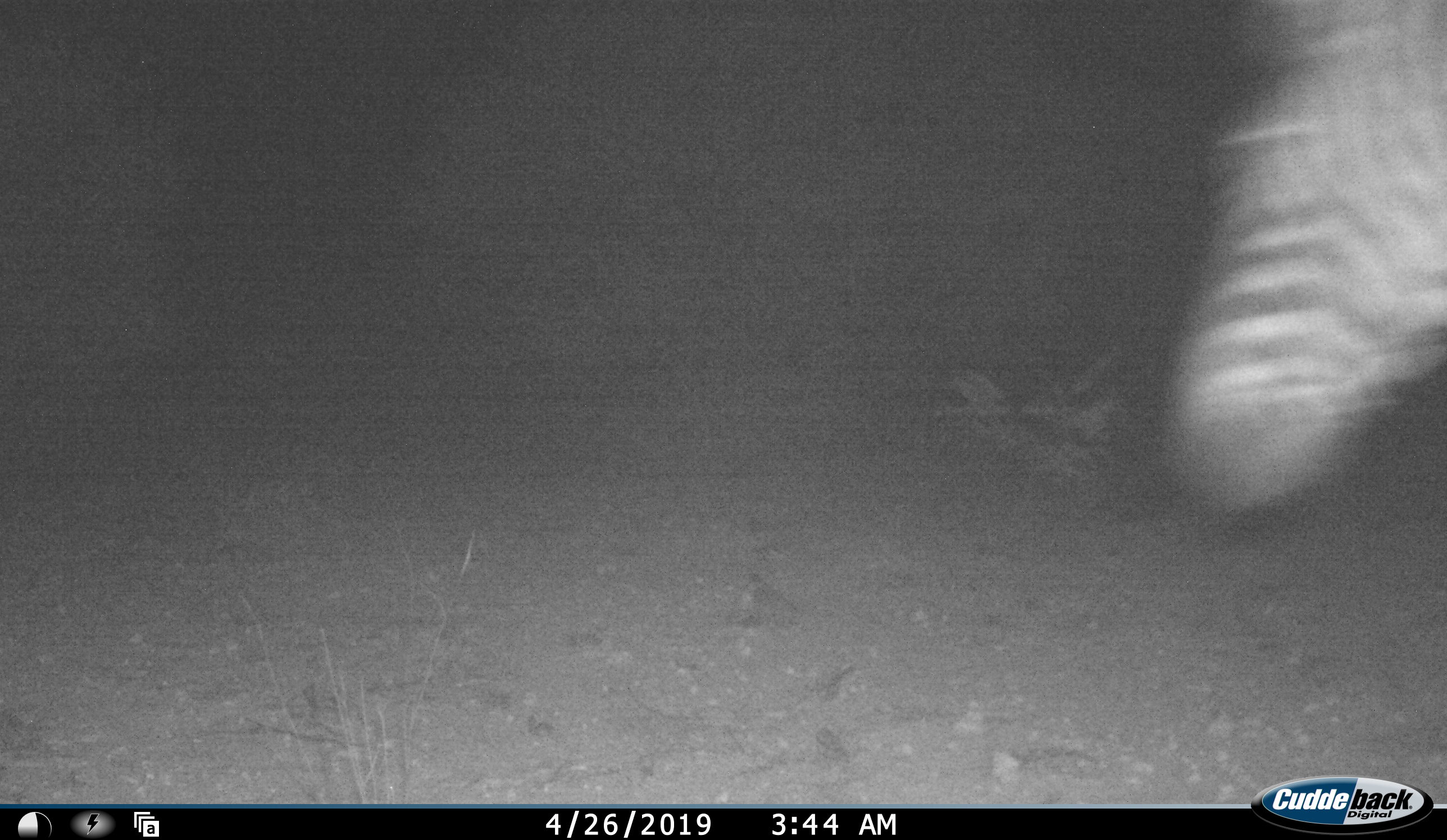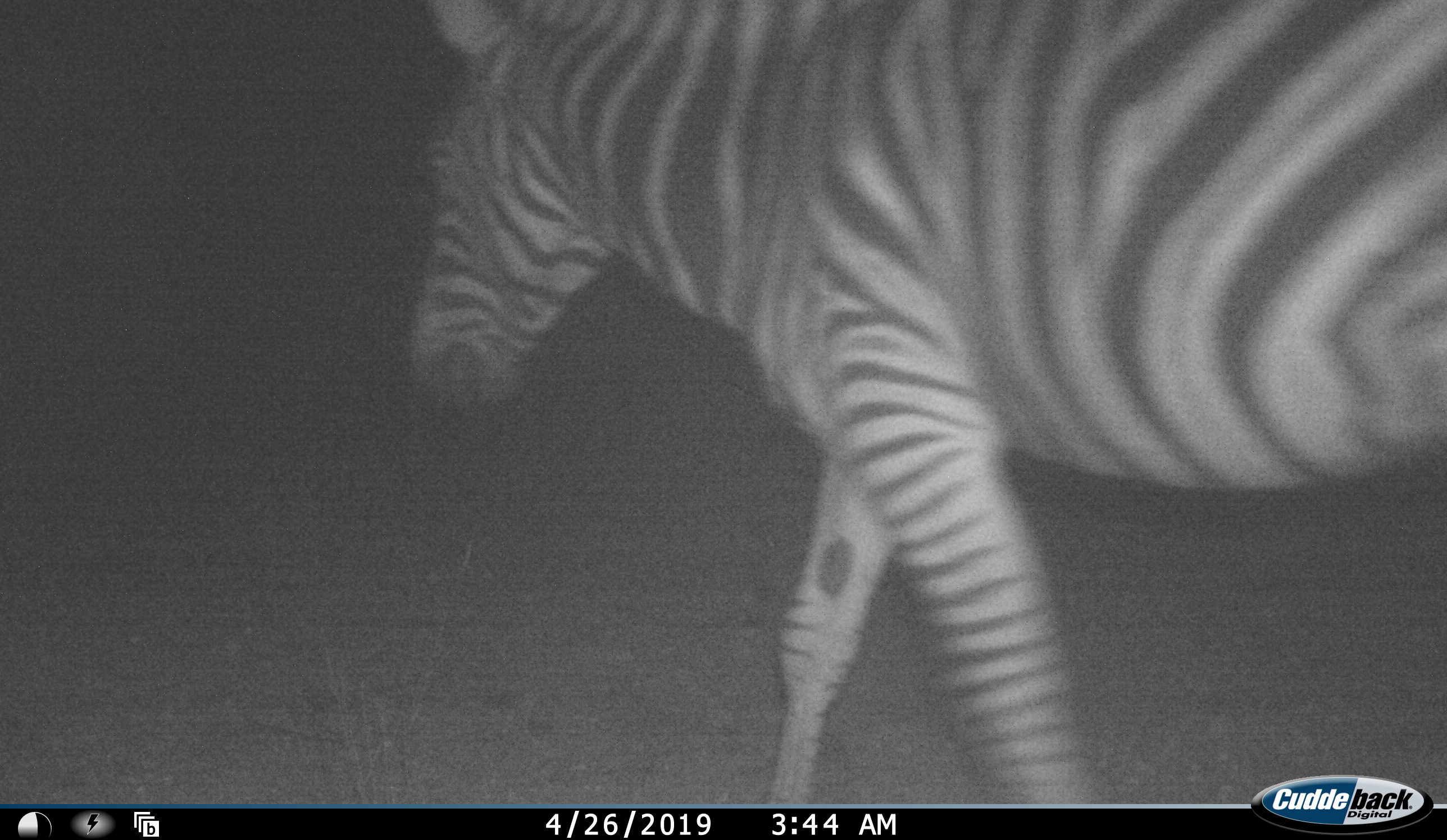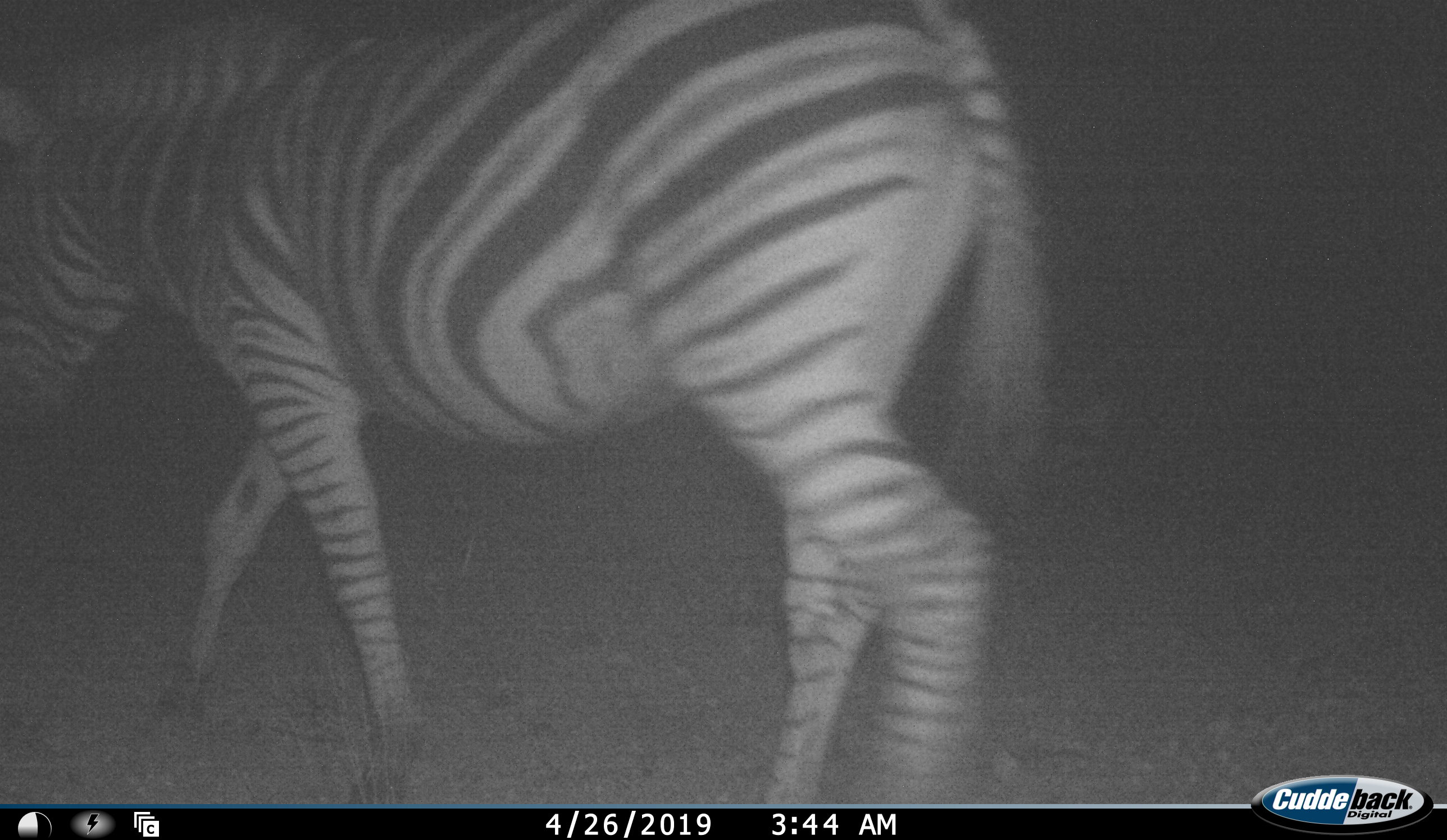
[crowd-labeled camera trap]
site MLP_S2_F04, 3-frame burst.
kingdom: Animalia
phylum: Chordata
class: Mammalia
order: Perissodactyla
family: Equidae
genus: Equus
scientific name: Equus quagga burchellii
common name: burchell's zebra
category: zebraburchells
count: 1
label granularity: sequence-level